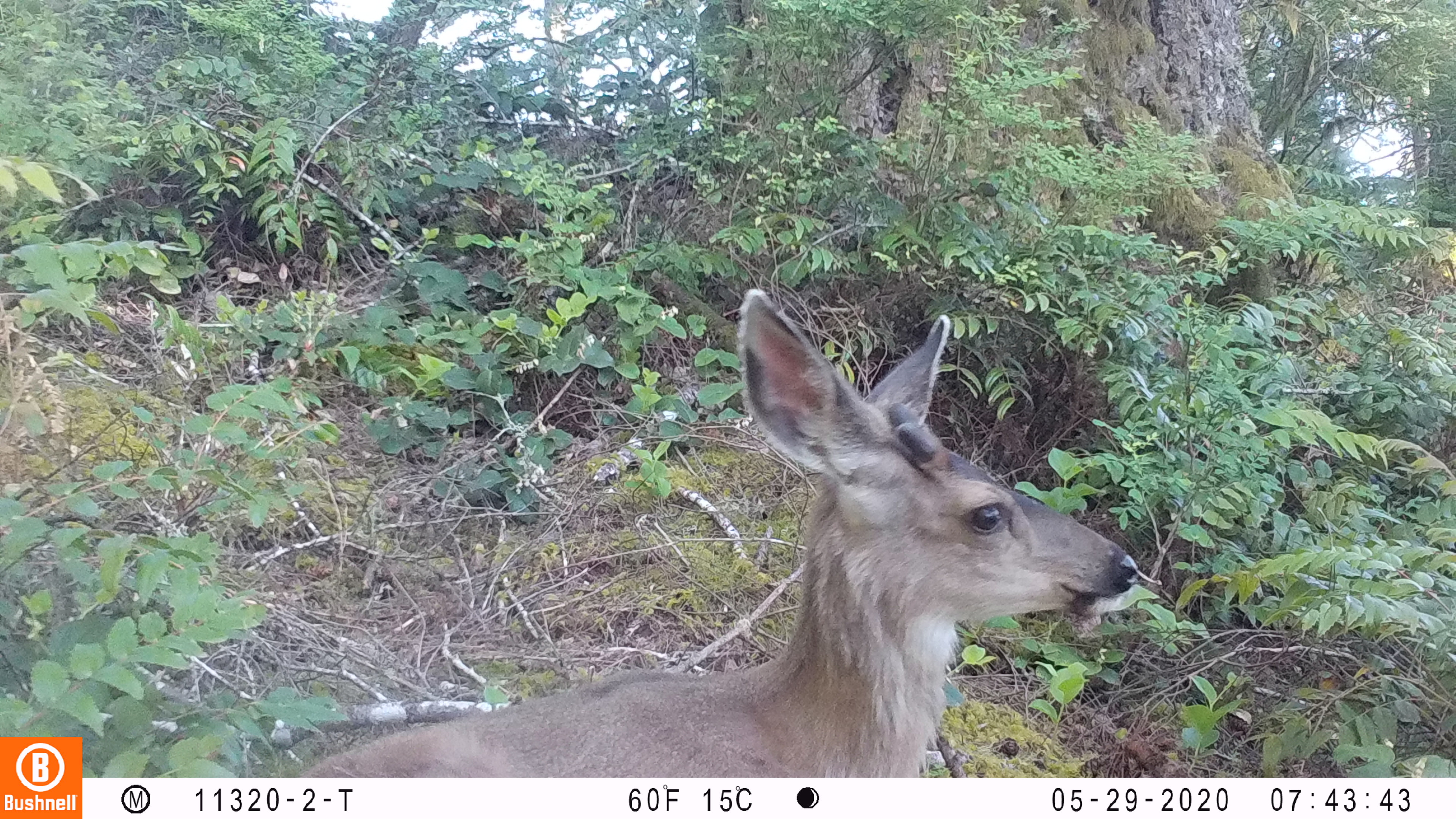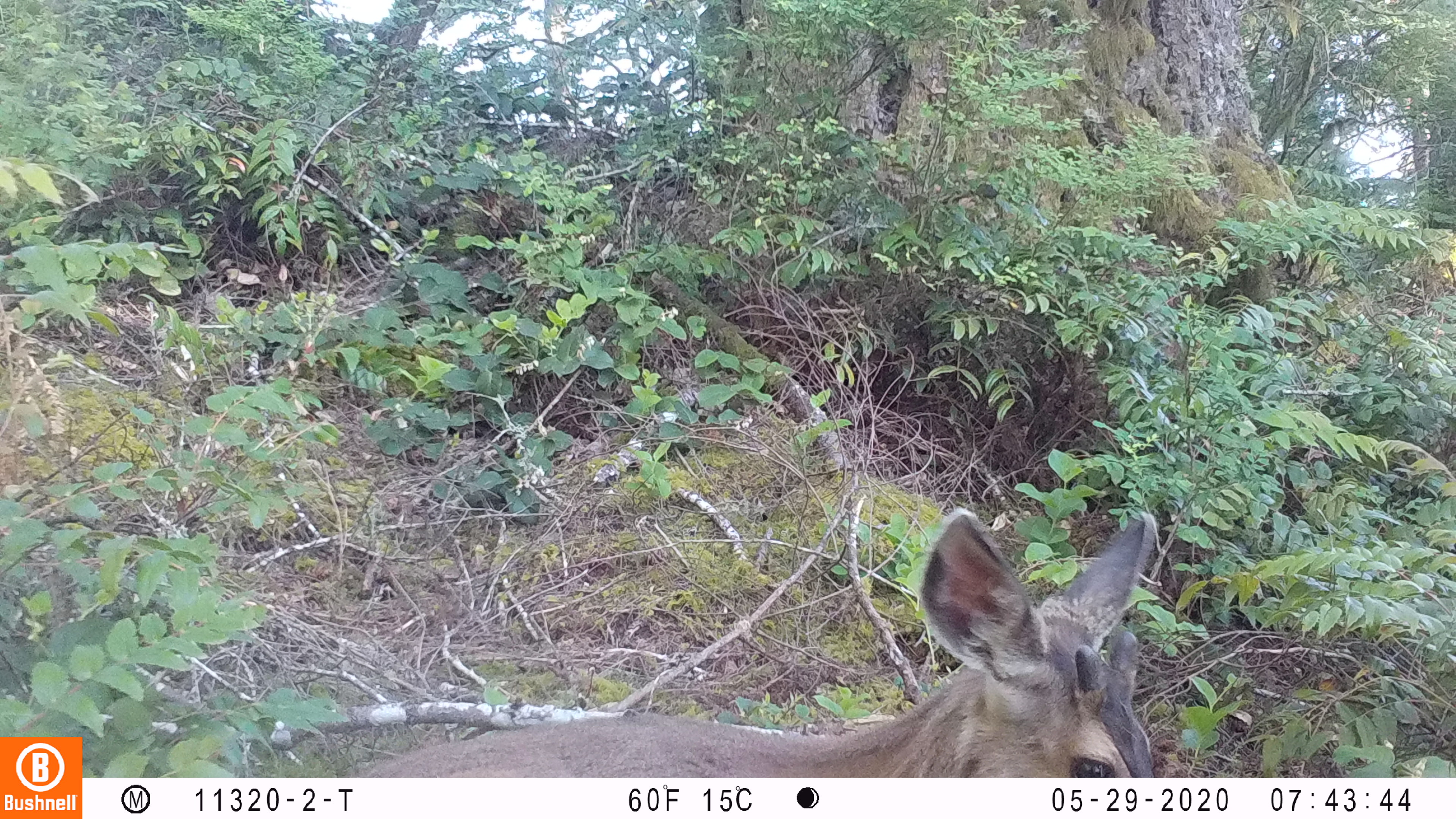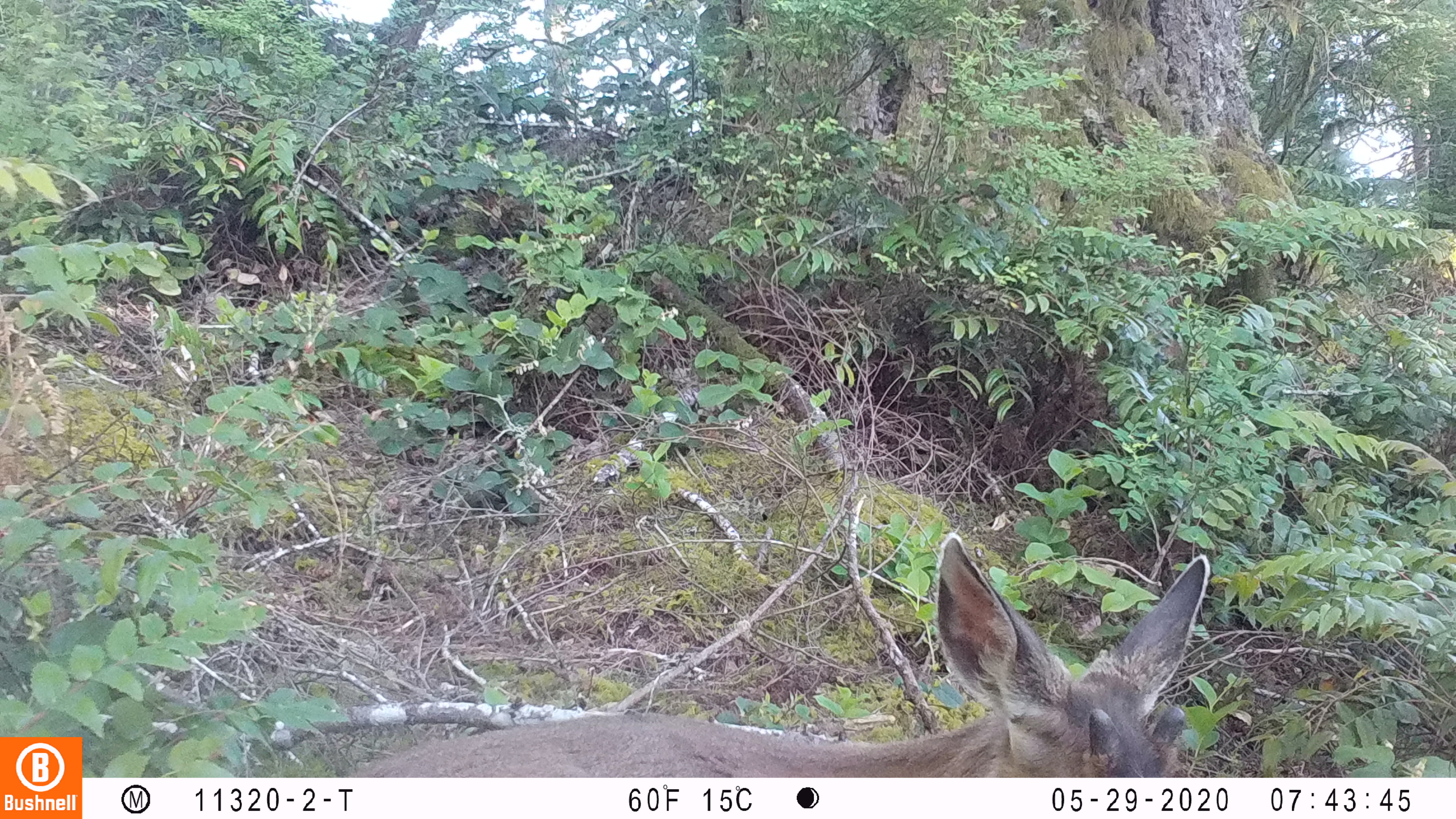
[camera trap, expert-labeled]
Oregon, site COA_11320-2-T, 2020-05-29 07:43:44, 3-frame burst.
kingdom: Animalia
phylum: Chordata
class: Mammalia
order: Artiodactyla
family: Cervidae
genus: Odocoileus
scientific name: Odocoileus hemionus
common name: black-tailed deer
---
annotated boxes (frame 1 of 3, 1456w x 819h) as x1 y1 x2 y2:
black-tailed deer: 302 283 1151 770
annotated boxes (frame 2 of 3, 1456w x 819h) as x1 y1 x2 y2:
black-tailed deer: 349 495 1163 770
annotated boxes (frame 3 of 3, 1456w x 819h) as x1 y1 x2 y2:
black-tailed deer: 342 522 1218 772